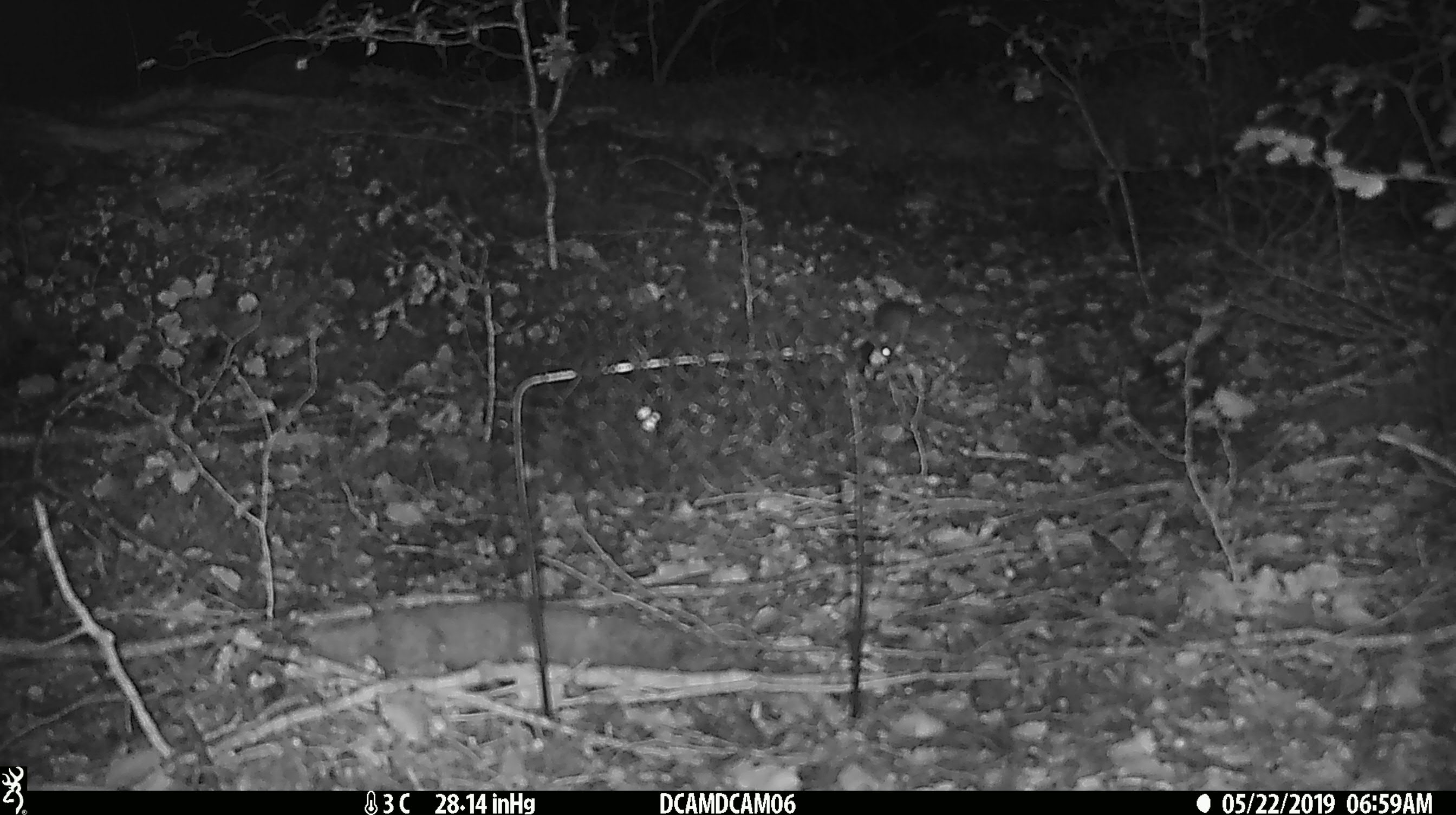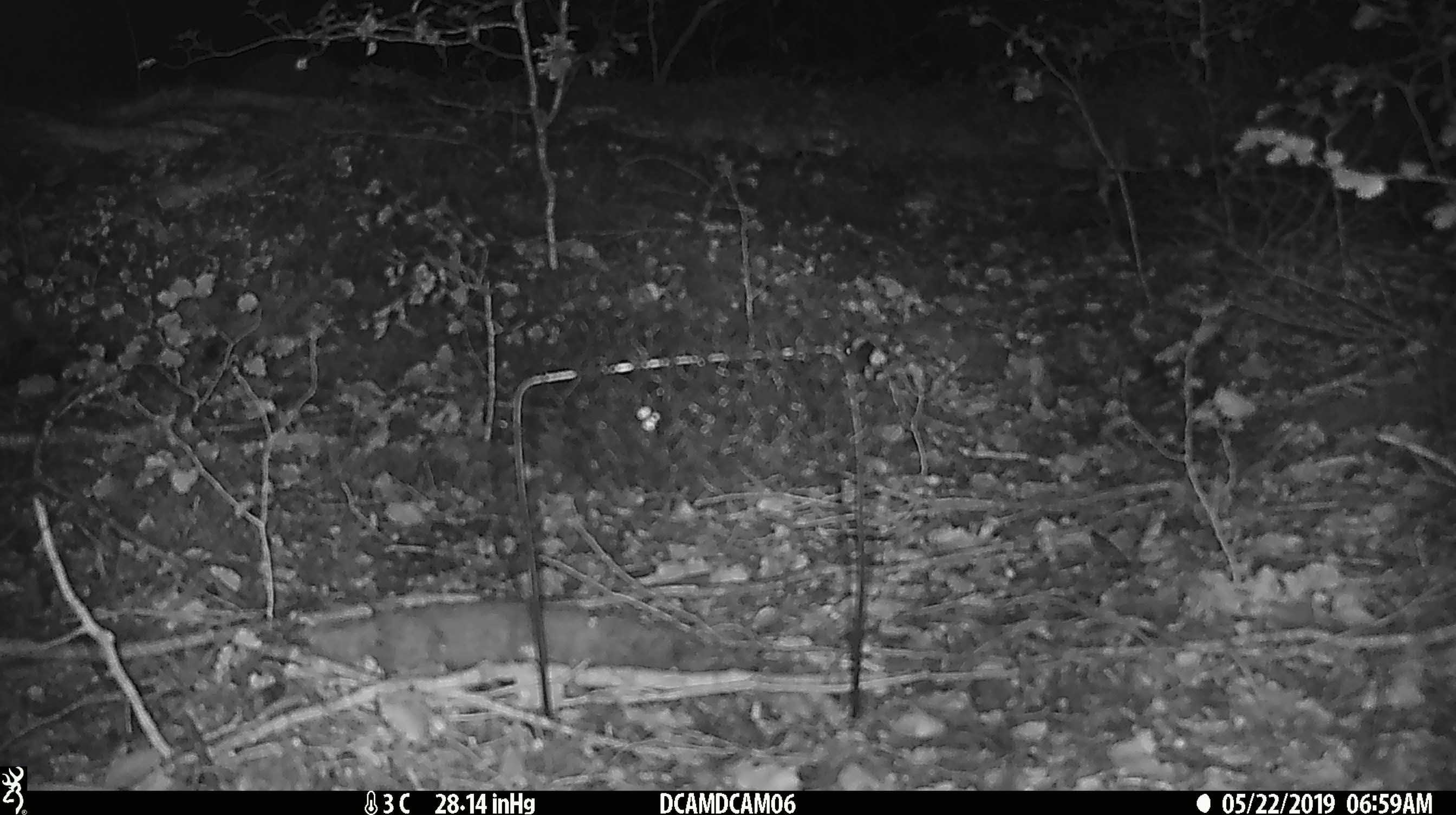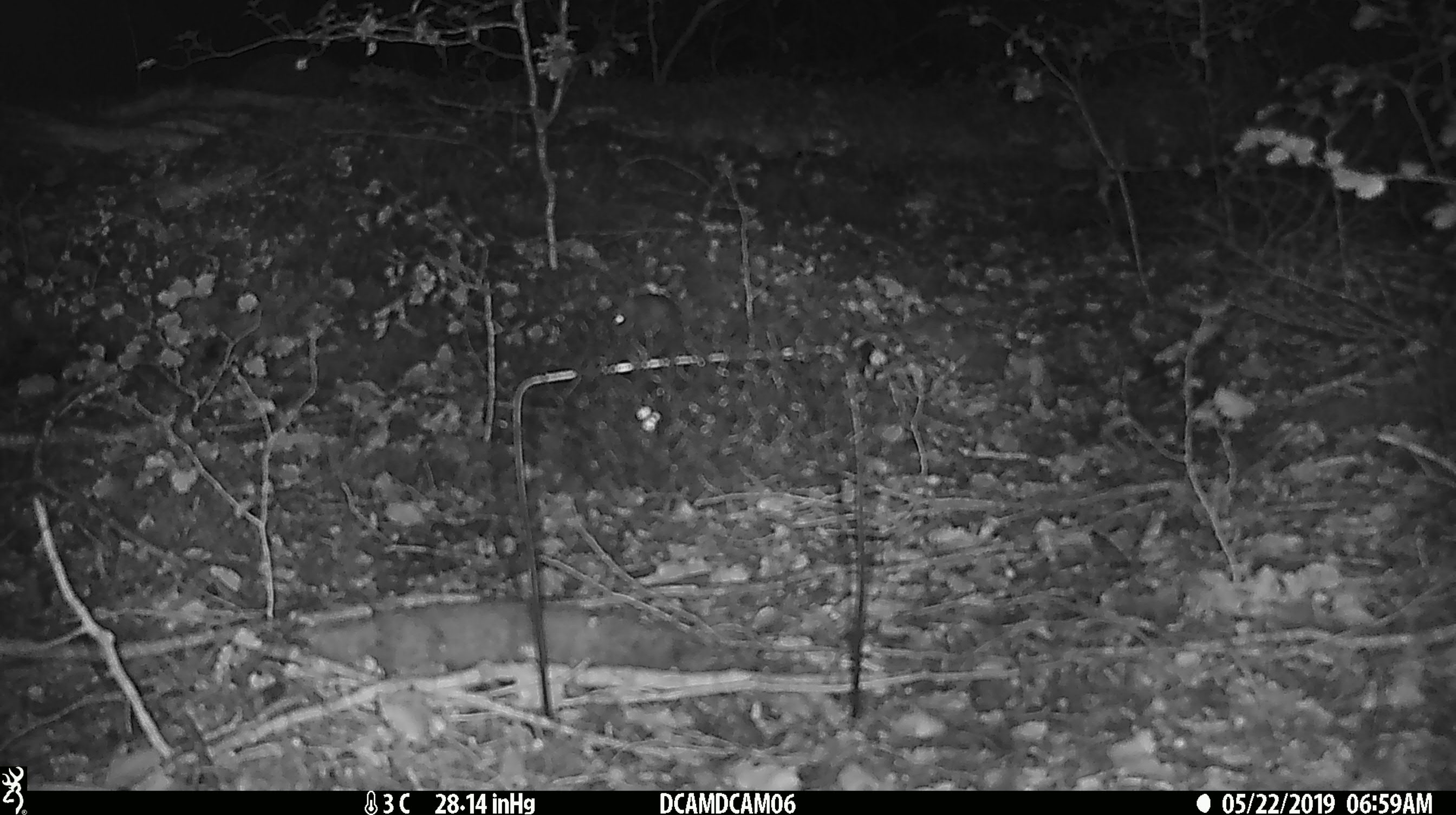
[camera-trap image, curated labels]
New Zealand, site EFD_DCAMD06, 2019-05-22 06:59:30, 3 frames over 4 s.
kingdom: Animalia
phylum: Chordata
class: Mammalia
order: Rodentia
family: Muridae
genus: Mus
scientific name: Mus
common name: mouse